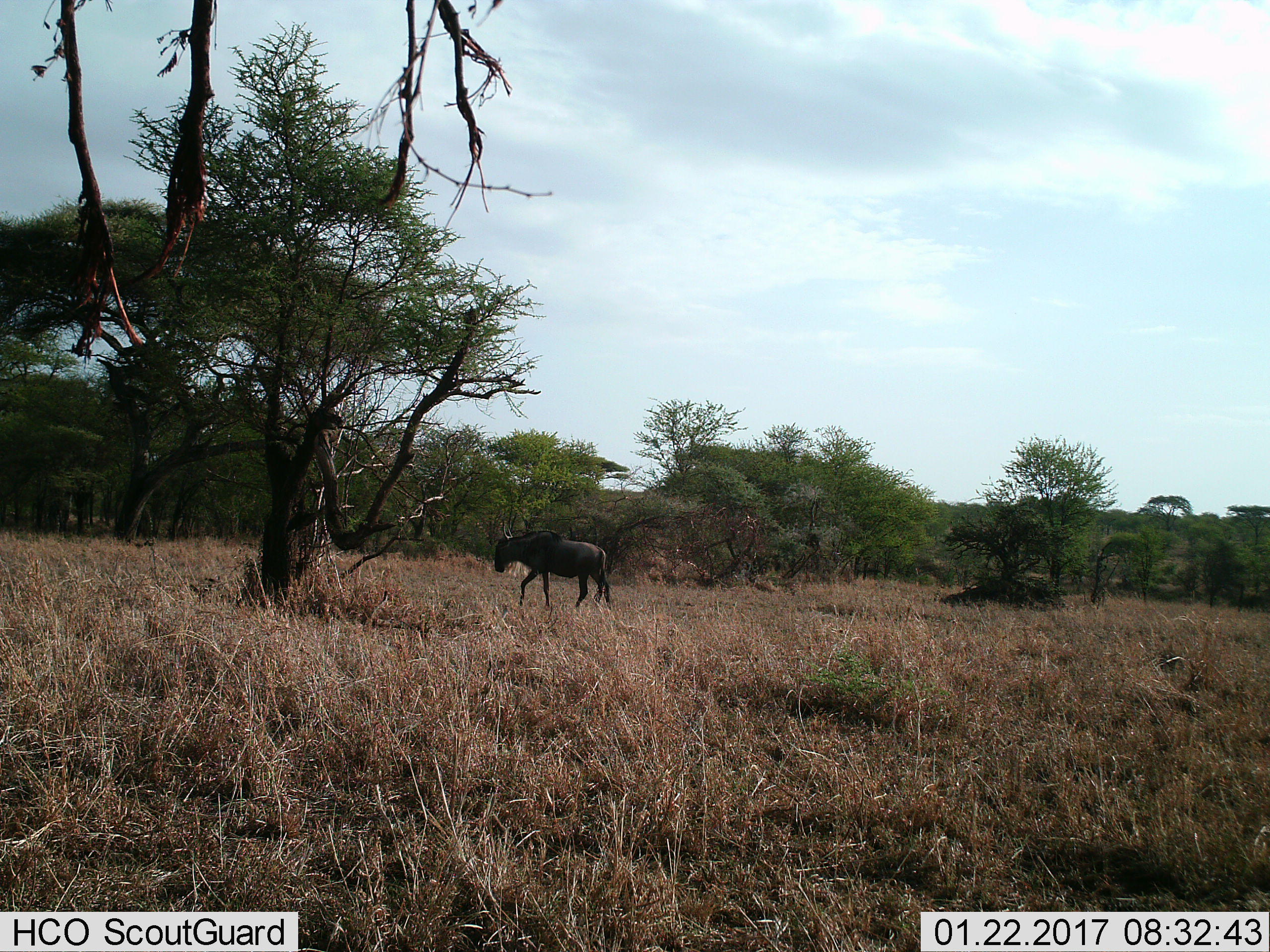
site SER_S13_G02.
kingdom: Animalia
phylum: Chordata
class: Mammalia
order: Artiodactyla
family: Bovidae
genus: Connochaetes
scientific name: Connochaetes taurinus taurinus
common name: blue wildebeest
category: wildebeestblue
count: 1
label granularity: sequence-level